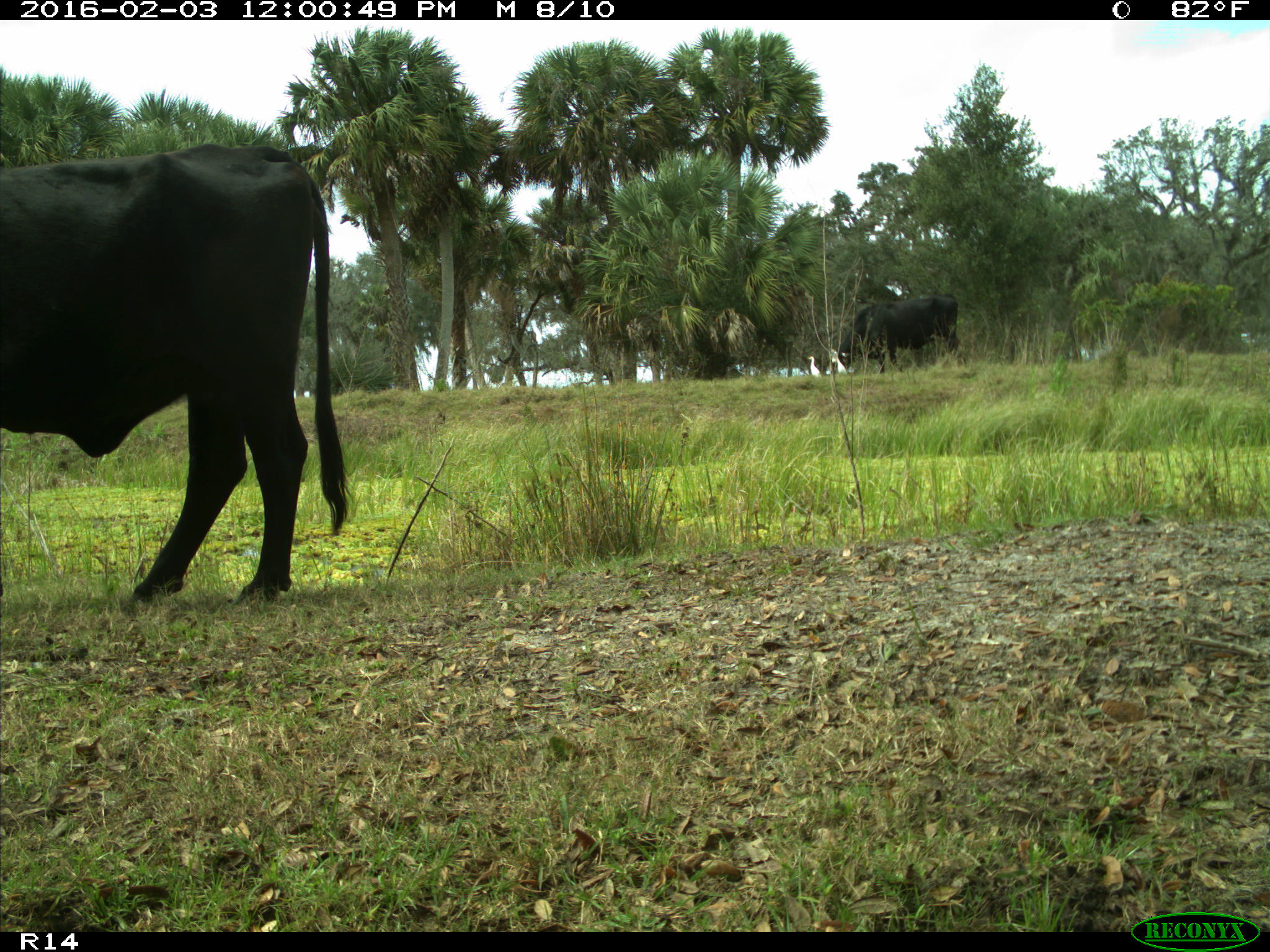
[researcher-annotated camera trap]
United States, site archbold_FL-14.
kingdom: Animalia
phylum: Chordata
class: Mammalia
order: Artiodactyla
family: Bovidae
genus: Bos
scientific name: Bos taurus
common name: domestic cow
Bos taurus (domestic cow).